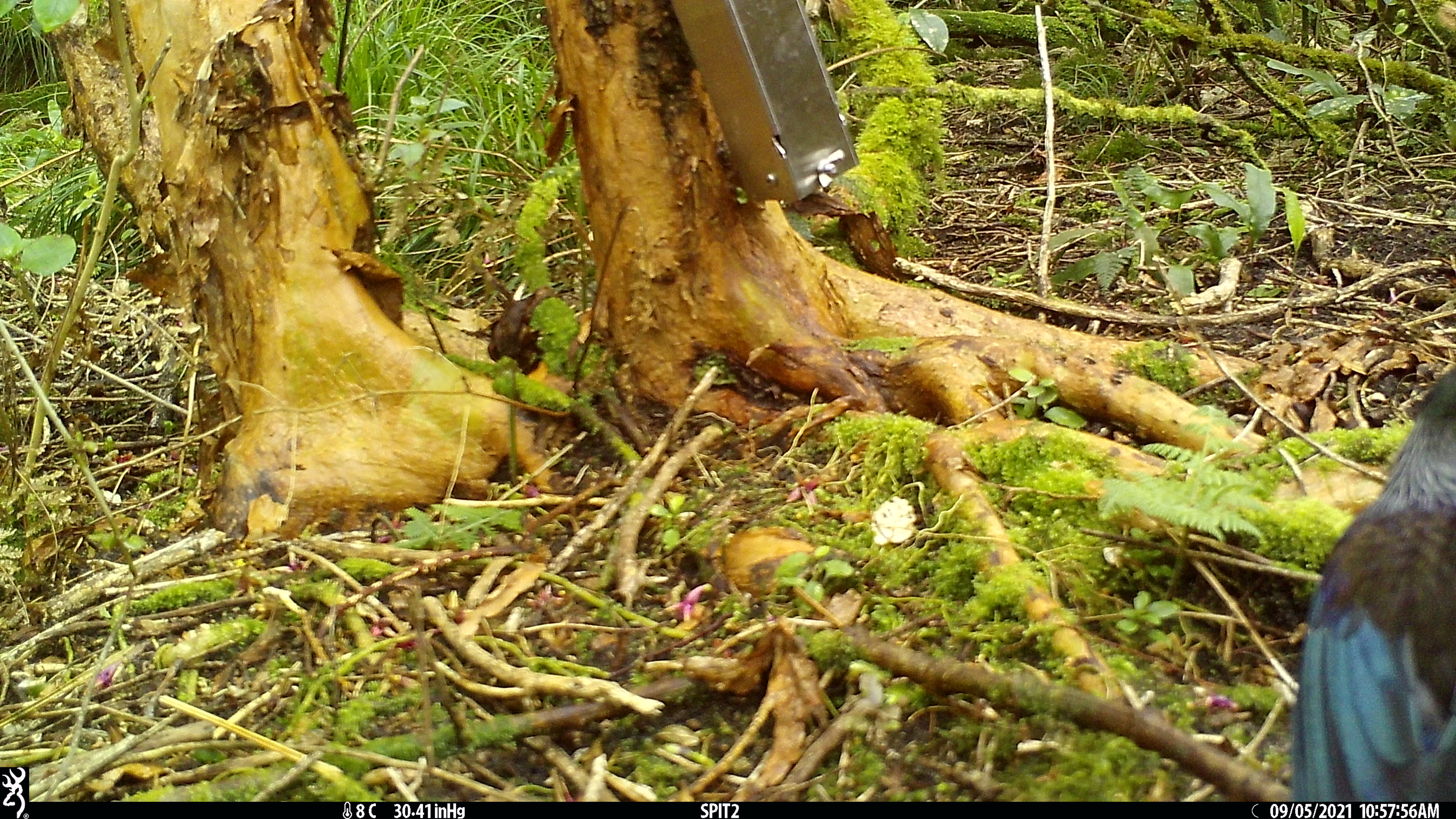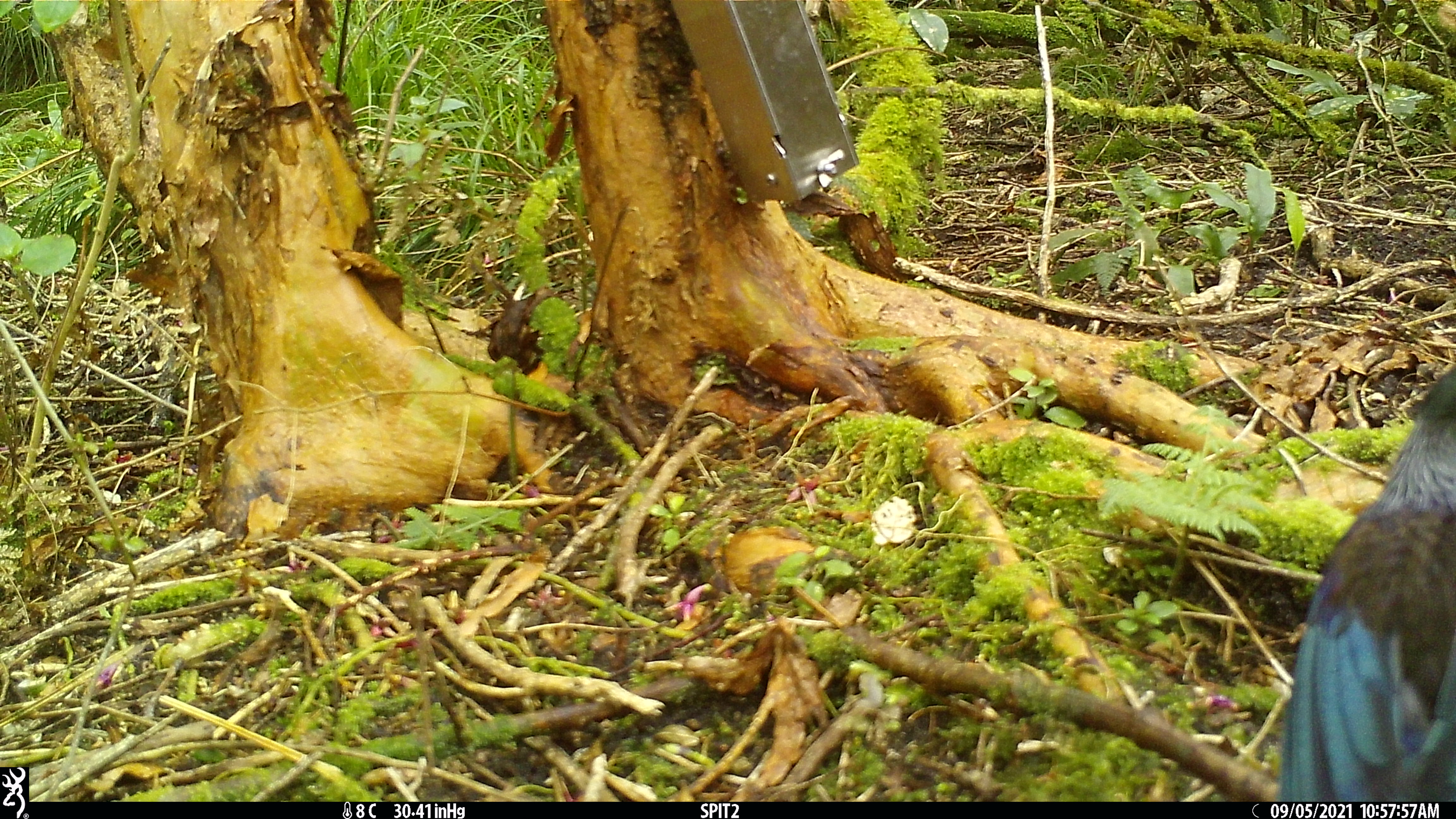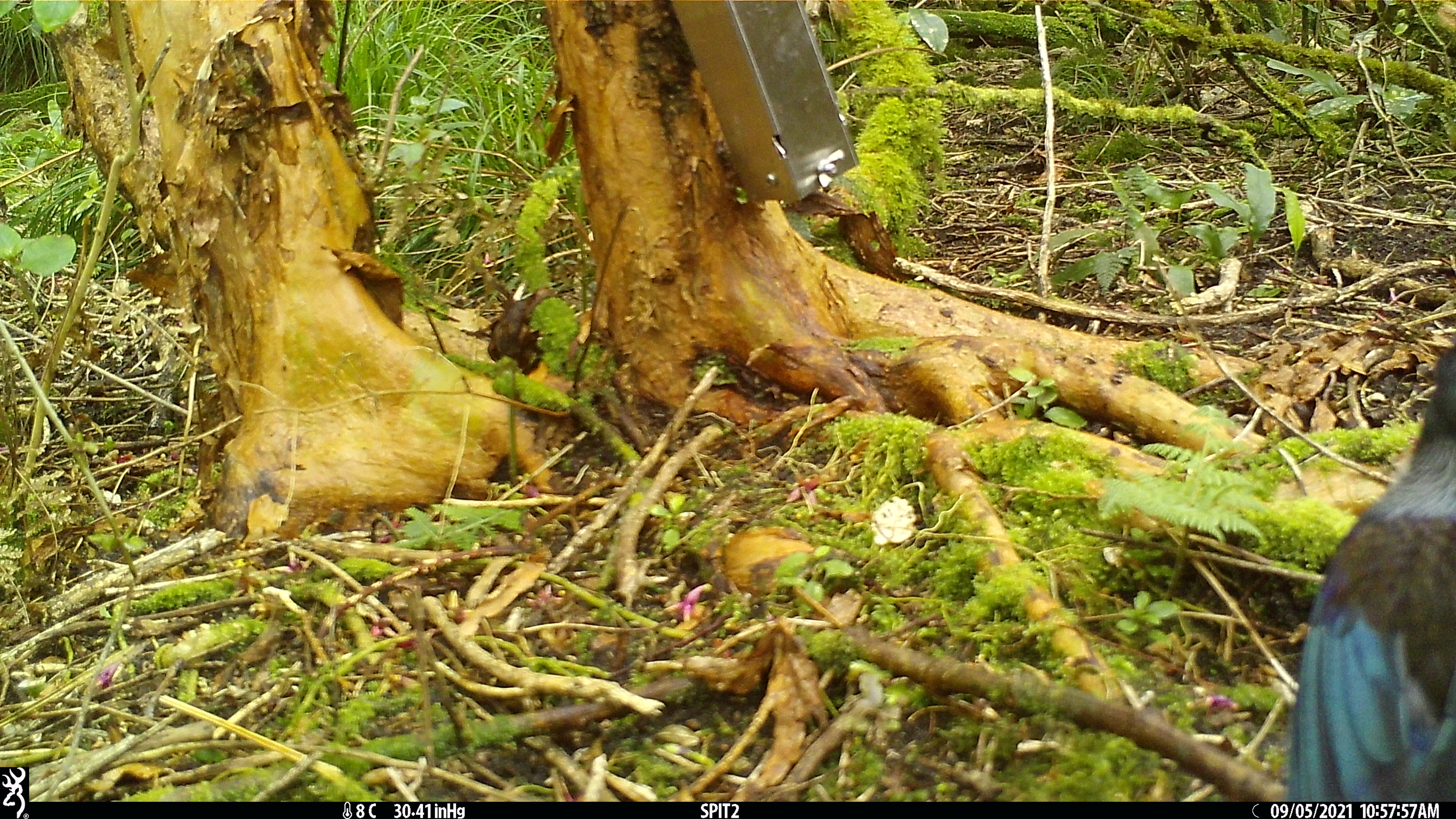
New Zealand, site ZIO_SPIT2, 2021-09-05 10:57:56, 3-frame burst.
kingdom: Animalia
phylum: Chordata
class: Aves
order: Passeriformes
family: Meliphagidae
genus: Prosthemadera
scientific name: Prosthemadera novaeseelandiae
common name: tui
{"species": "tui (Prosthemadera novaeseelandiae)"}